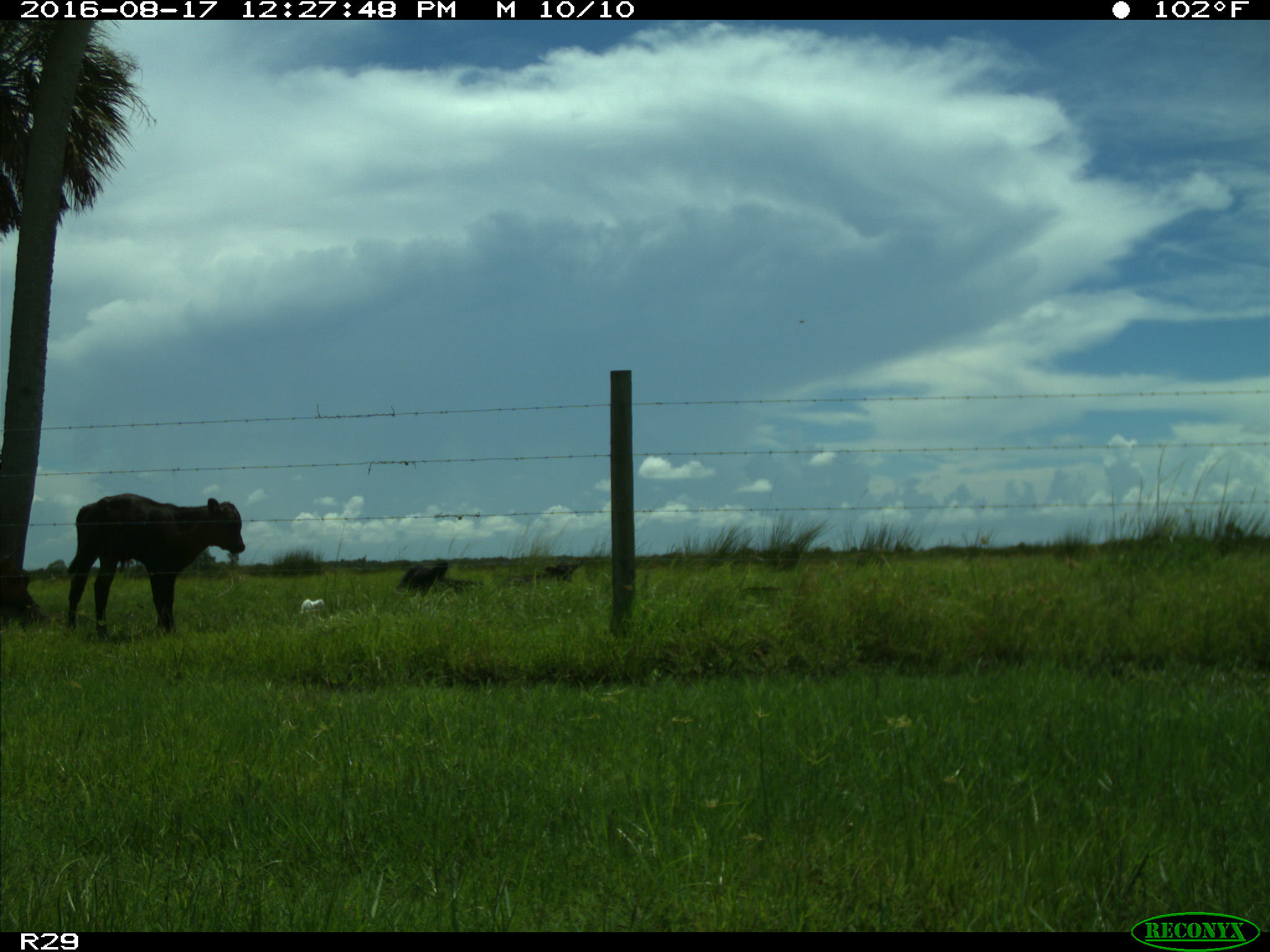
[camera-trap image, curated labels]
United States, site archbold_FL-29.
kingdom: Animalia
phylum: Chordata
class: Mammalia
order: Artiodactyla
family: Bovidae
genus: Bos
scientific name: Bos taurus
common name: domestic cow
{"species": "Bos taurus (domestic cow)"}